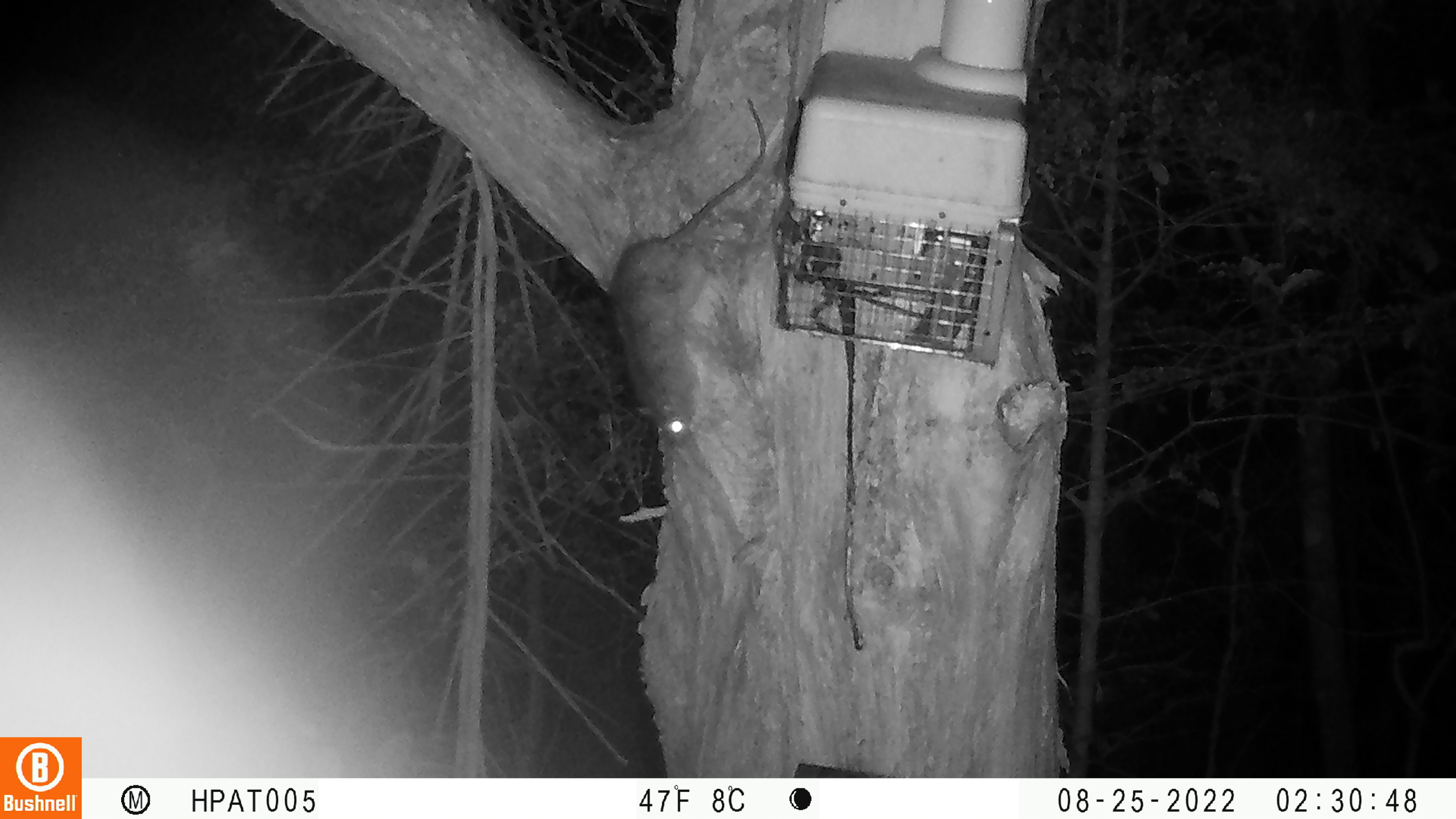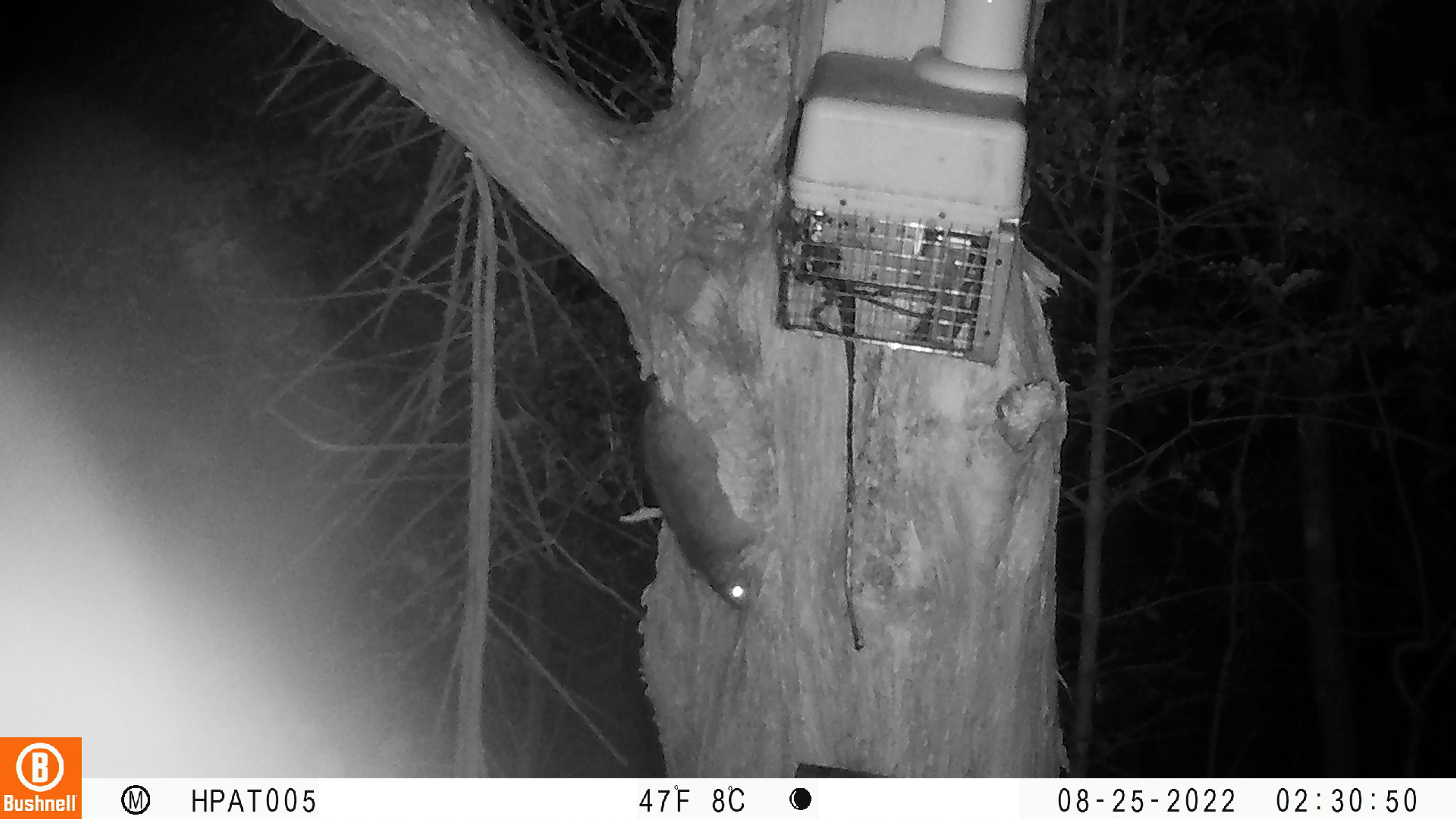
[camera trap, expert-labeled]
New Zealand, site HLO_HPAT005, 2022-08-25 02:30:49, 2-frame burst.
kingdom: Animalia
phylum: Chordata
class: Mammalia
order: Rodentia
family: Muridae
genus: Rattus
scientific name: Rattus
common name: rat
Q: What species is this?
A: Rat (Rattus).